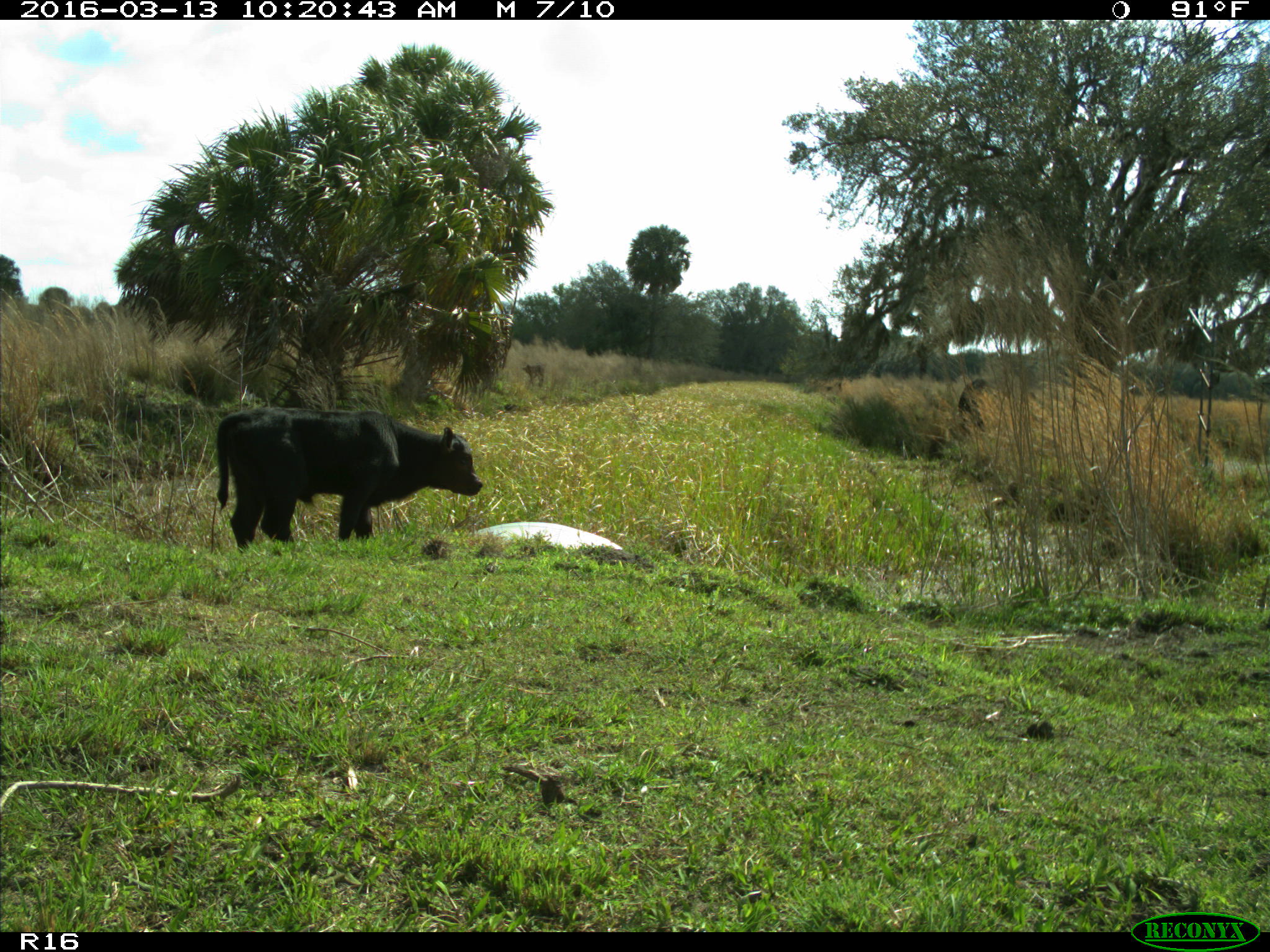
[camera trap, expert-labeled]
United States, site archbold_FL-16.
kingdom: Animalia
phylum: Chordata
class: Mammalia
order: Artiodactyla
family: Bovidae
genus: Bos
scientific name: Bos taurus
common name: domestic cow